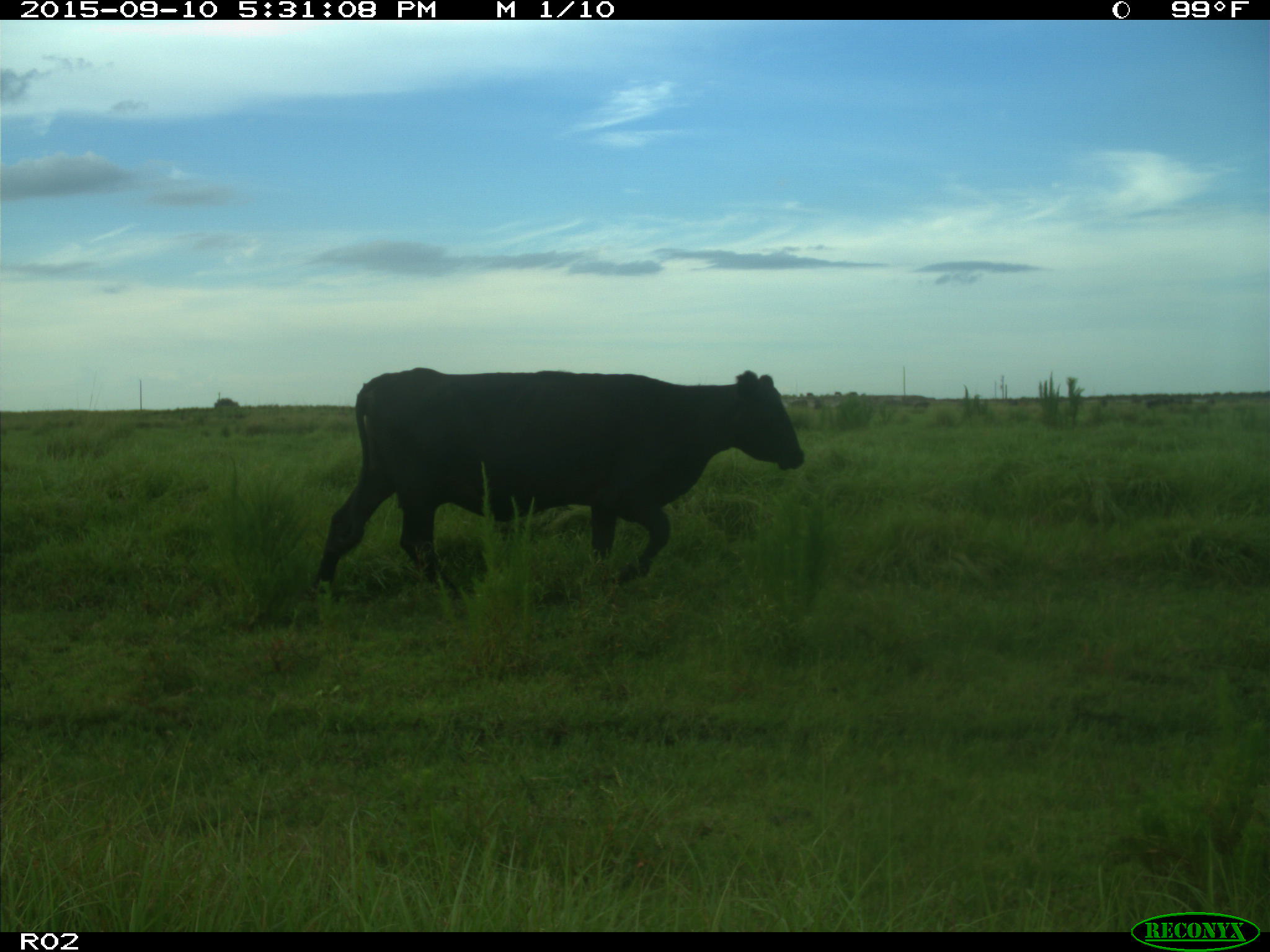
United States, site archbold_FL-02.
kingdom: Animalia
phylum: Chordata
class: Mammalia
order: Artiodactyla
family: Bovidae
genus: Bos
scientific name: Bos taurus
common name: domestic cow